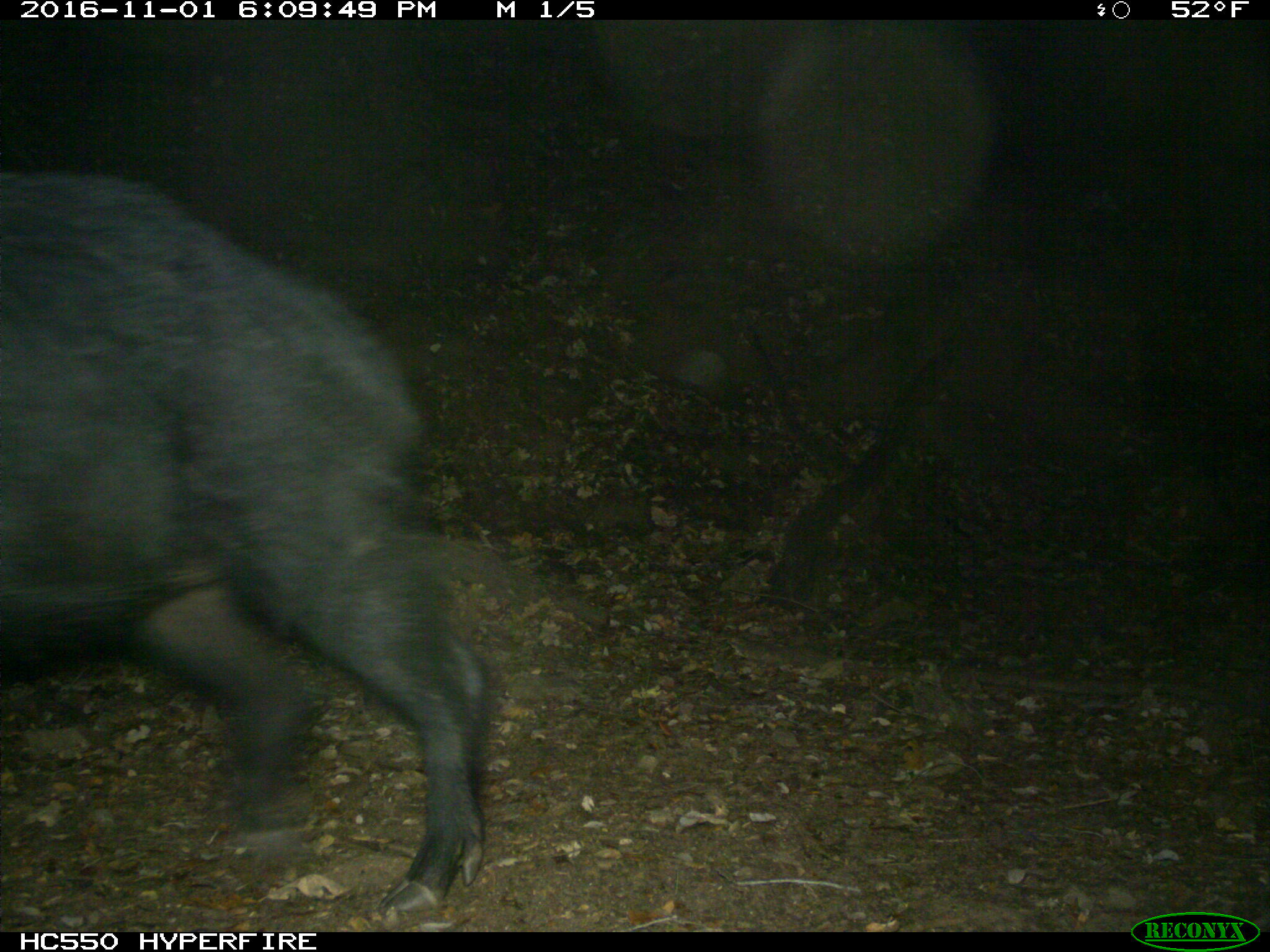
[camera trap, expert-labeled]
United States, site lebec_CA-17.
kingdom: Animalia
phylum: Chordata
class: Mammalia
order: Artiodactyla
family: Suidae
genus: Sus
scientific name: Sus scrofa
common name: wild boar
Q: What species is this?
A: Sus scrofa (wild boar).